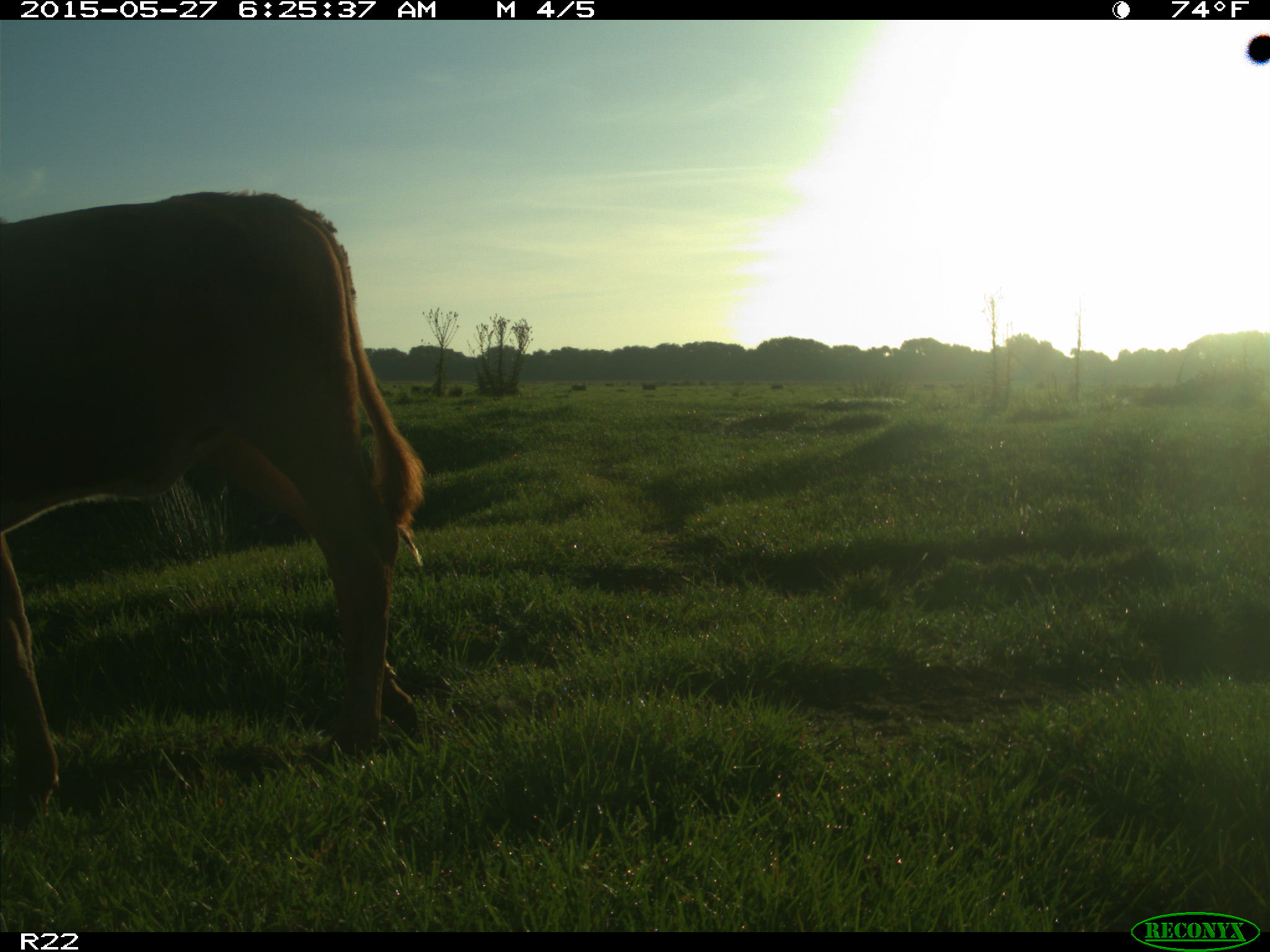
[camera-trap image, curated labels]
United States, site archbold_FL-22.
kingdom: Animalia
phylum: Chordata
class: Mammalia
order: Artiodactyla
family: Bovidae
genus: Bos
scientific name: Bos taurus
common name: domestic cow